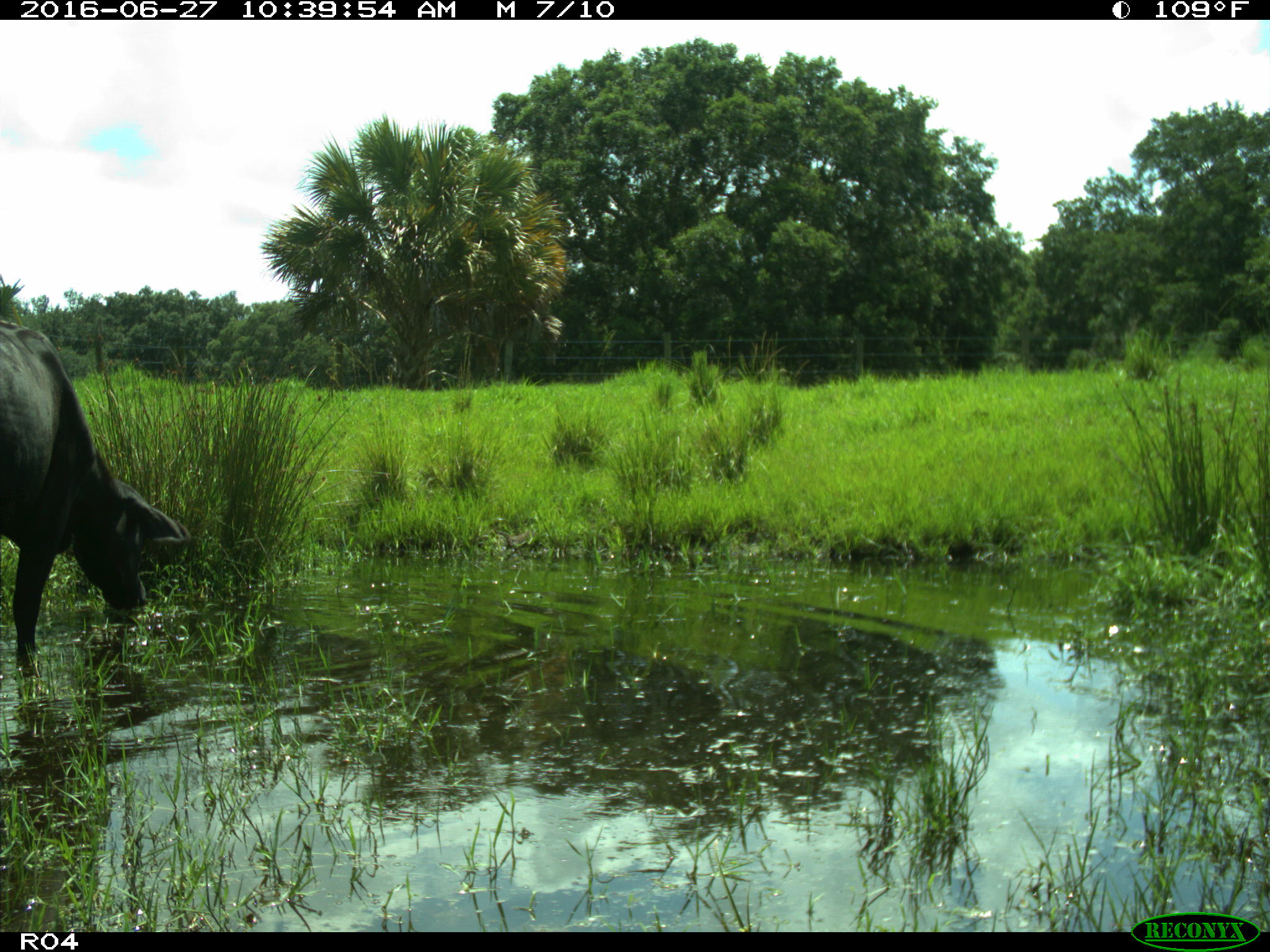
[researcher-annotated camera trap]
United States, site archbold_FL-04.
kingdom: Animalia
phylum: Chordata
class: Mammalia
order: Artiodactyla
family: Bovidae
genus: Bos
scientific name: Bos taurus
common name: domestic cow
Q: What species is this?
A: Bos taurus (domestic cow).